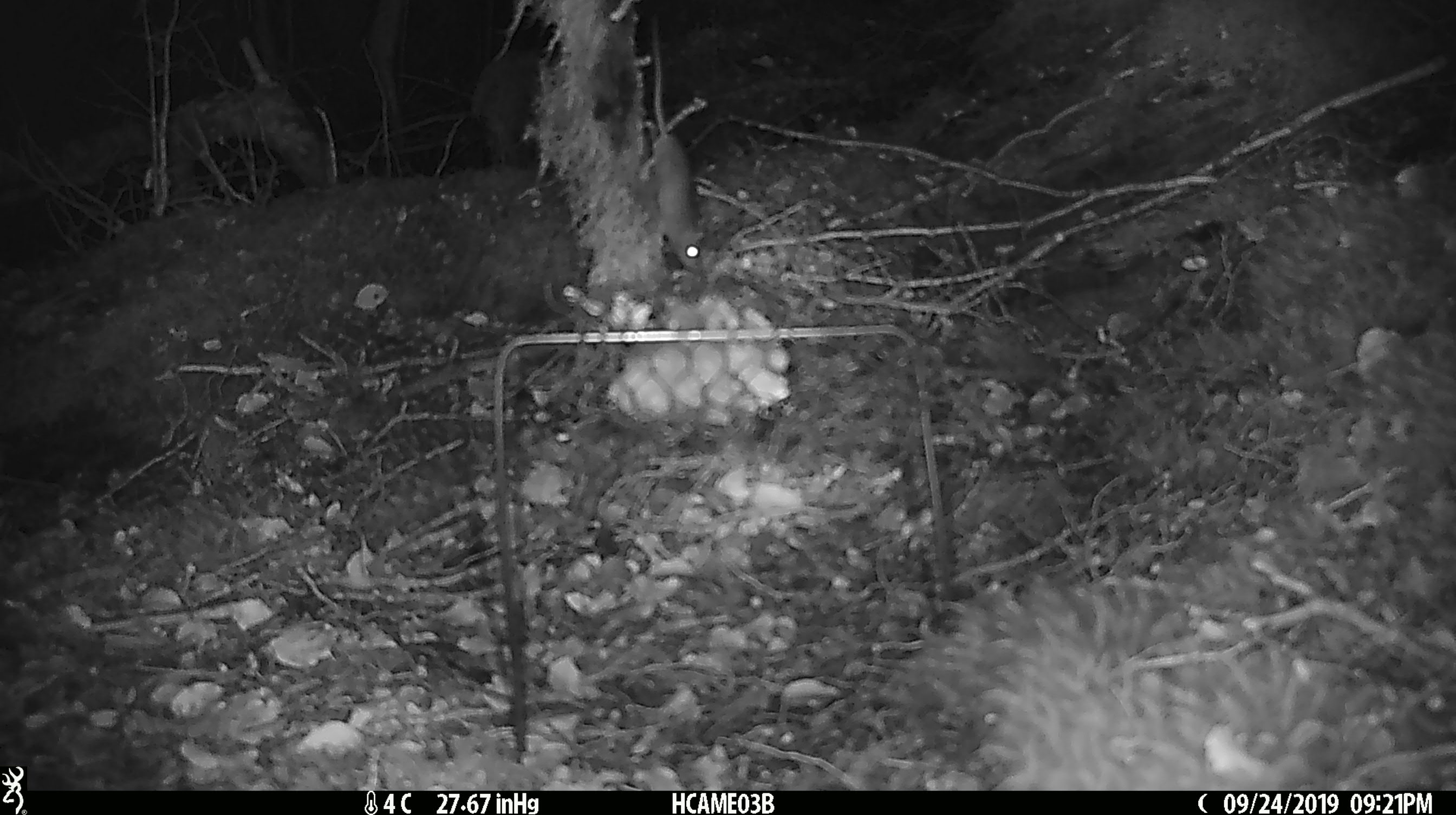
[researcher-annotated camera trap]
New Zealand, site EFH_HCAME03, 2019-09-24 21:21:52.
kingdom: Animalia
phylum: Chordata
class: Mammalia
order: Rodentia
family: Muridae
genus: Mus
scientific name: Mus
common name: mouse